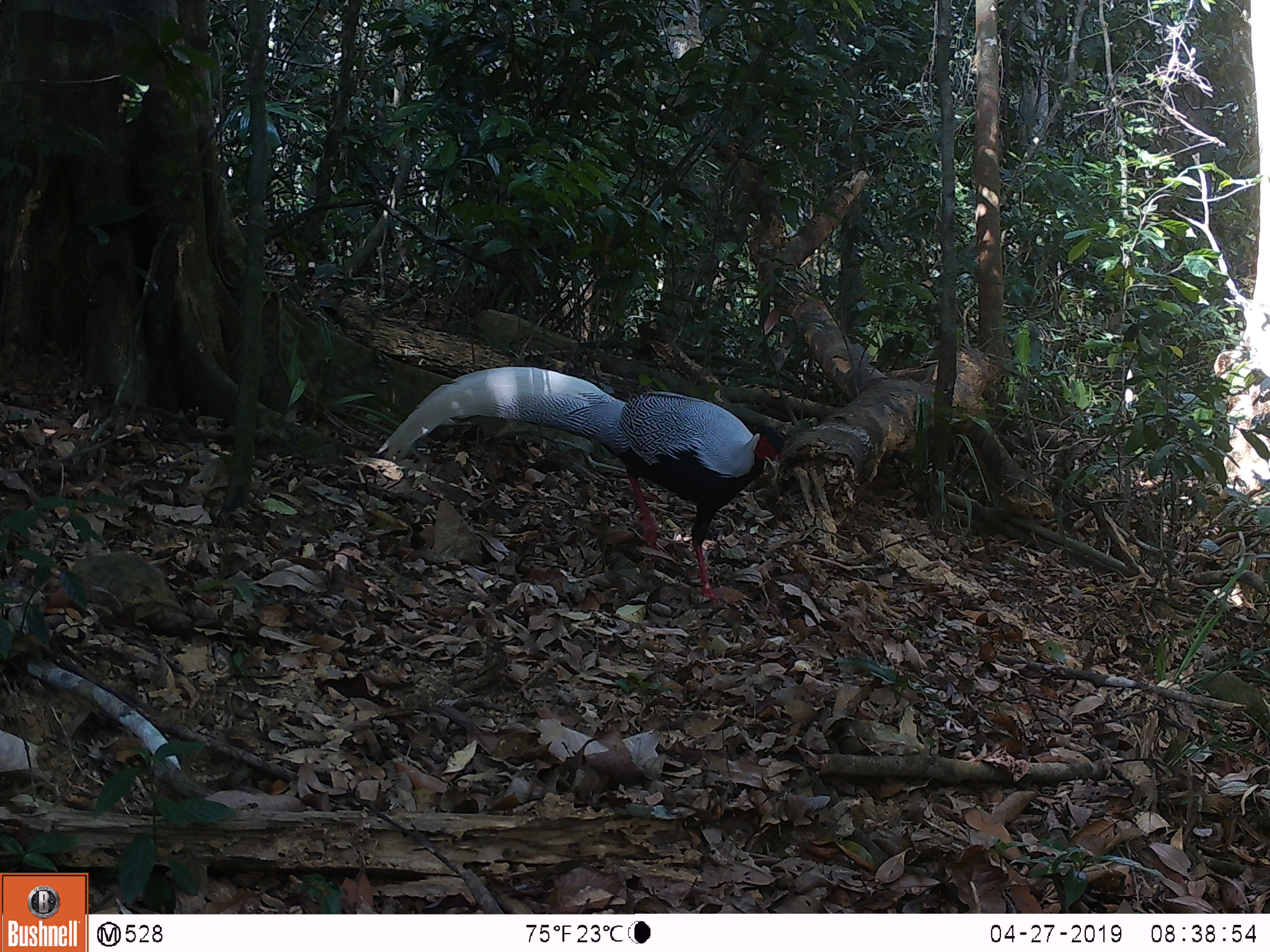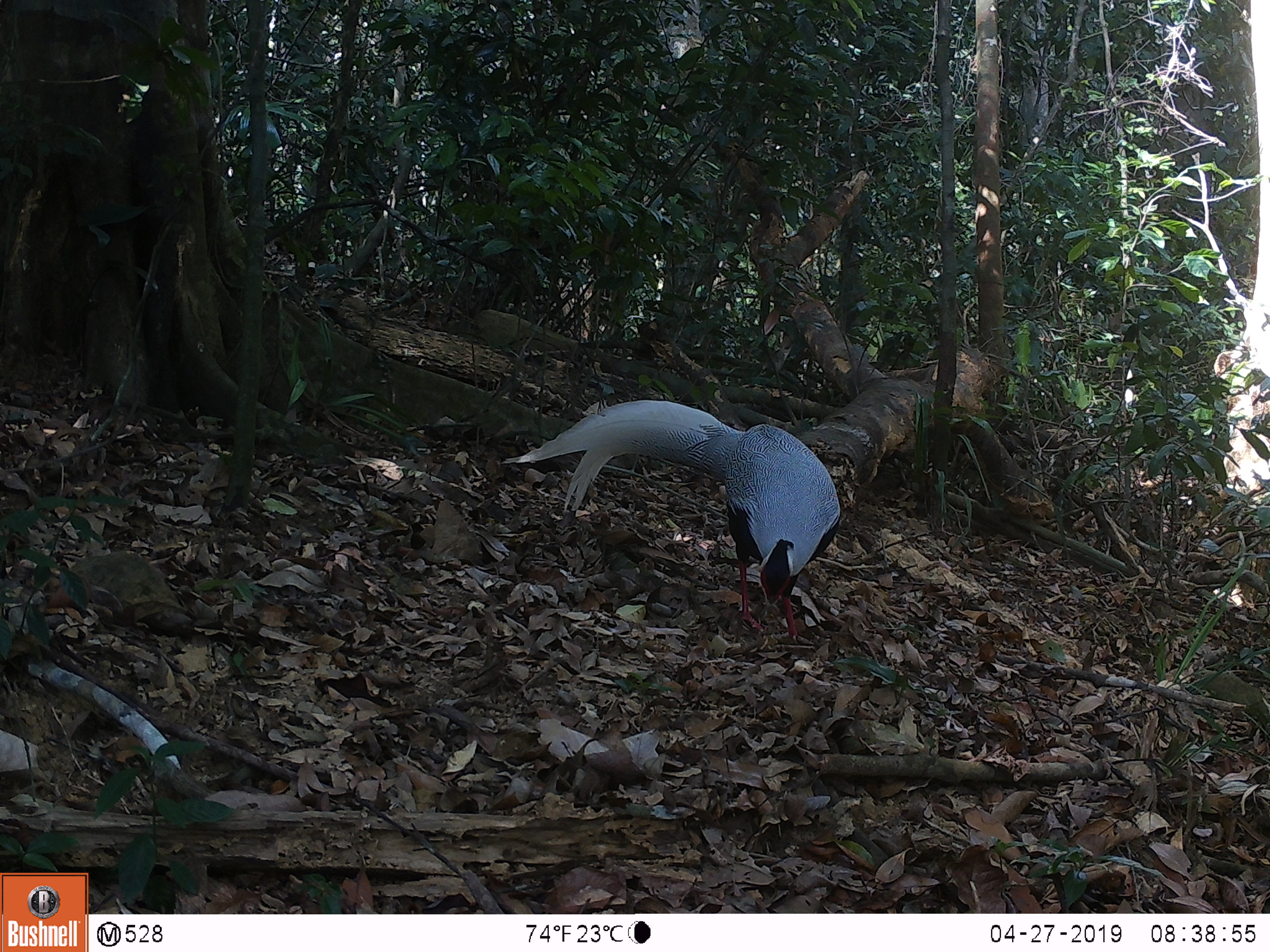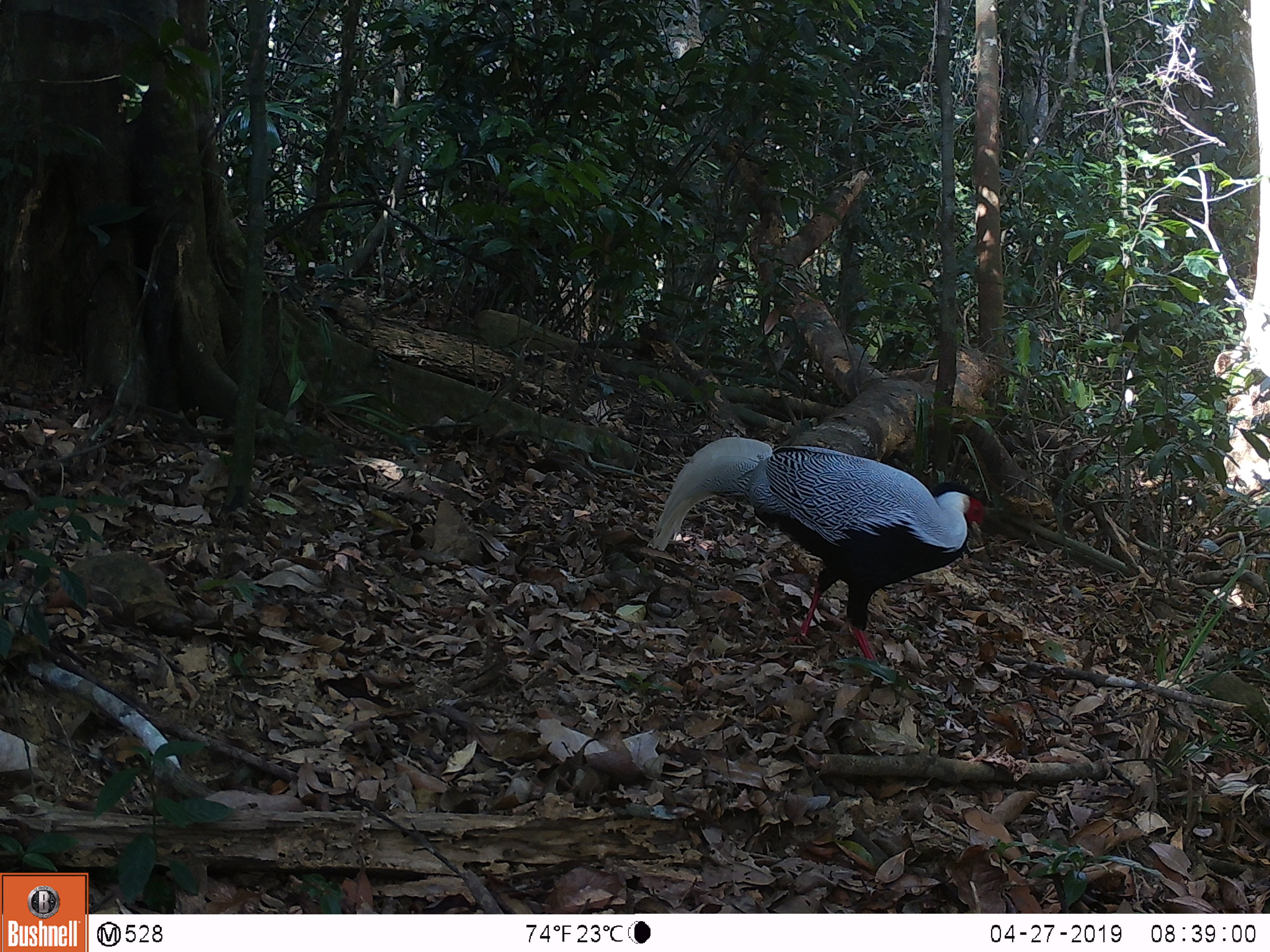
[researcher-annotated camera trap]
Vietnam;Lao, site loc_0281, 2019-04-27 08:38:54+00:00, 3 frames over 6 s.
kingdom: Animalia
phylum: Chordata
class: Aves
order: Galliformes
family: Phasianidae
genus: Lophura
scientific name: Lophura nycthemera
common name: silver pheasant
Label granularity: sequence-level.